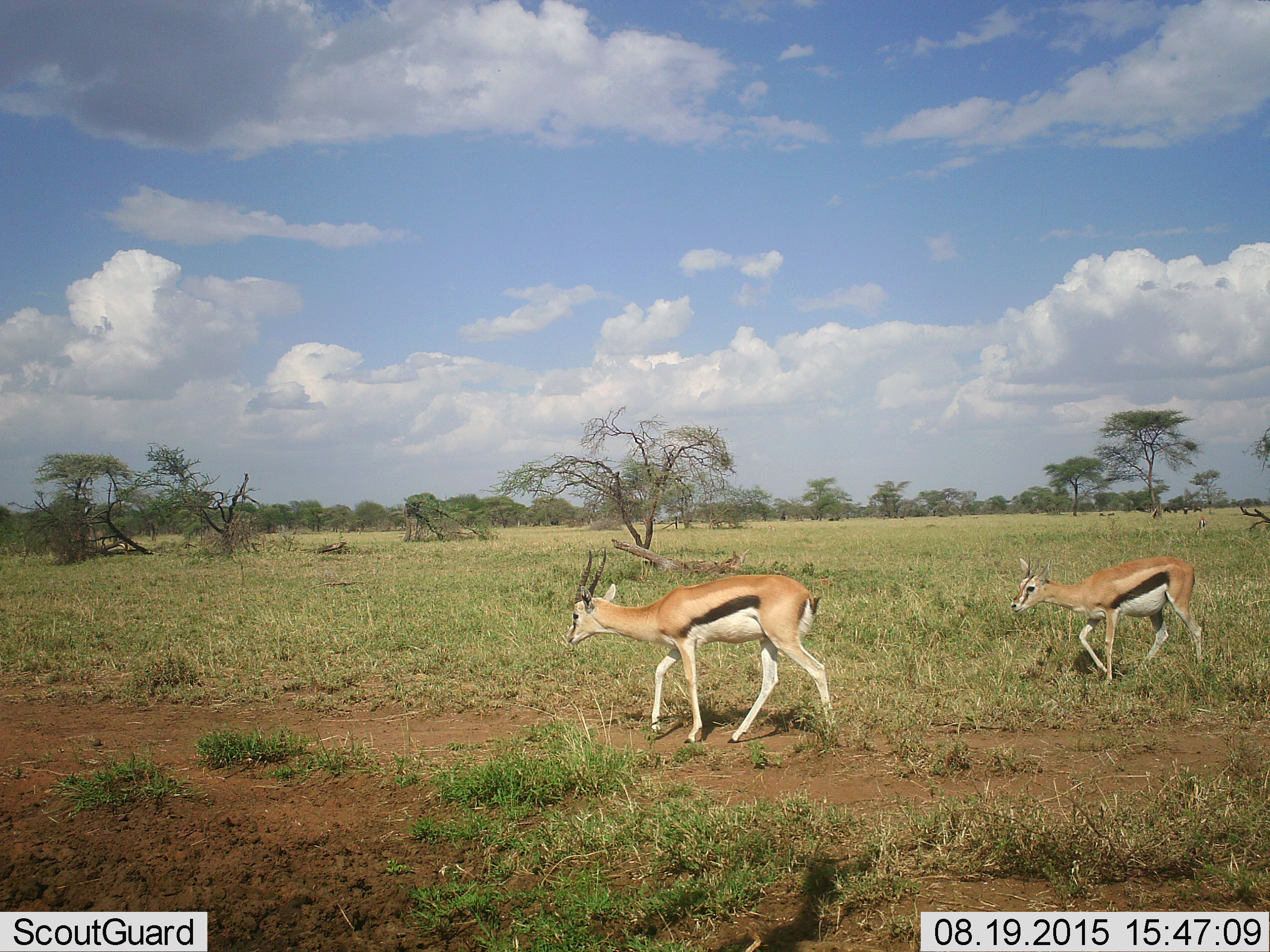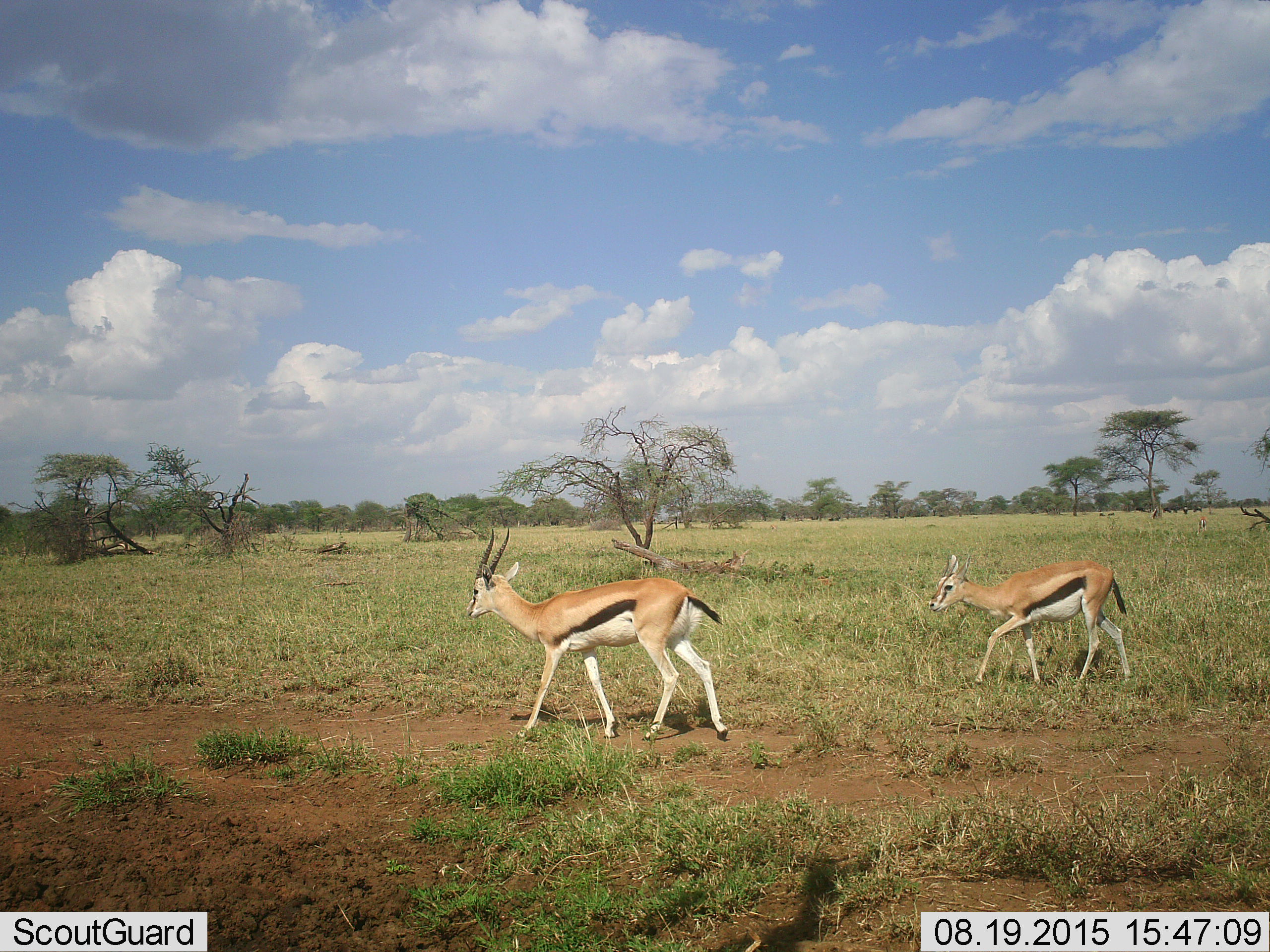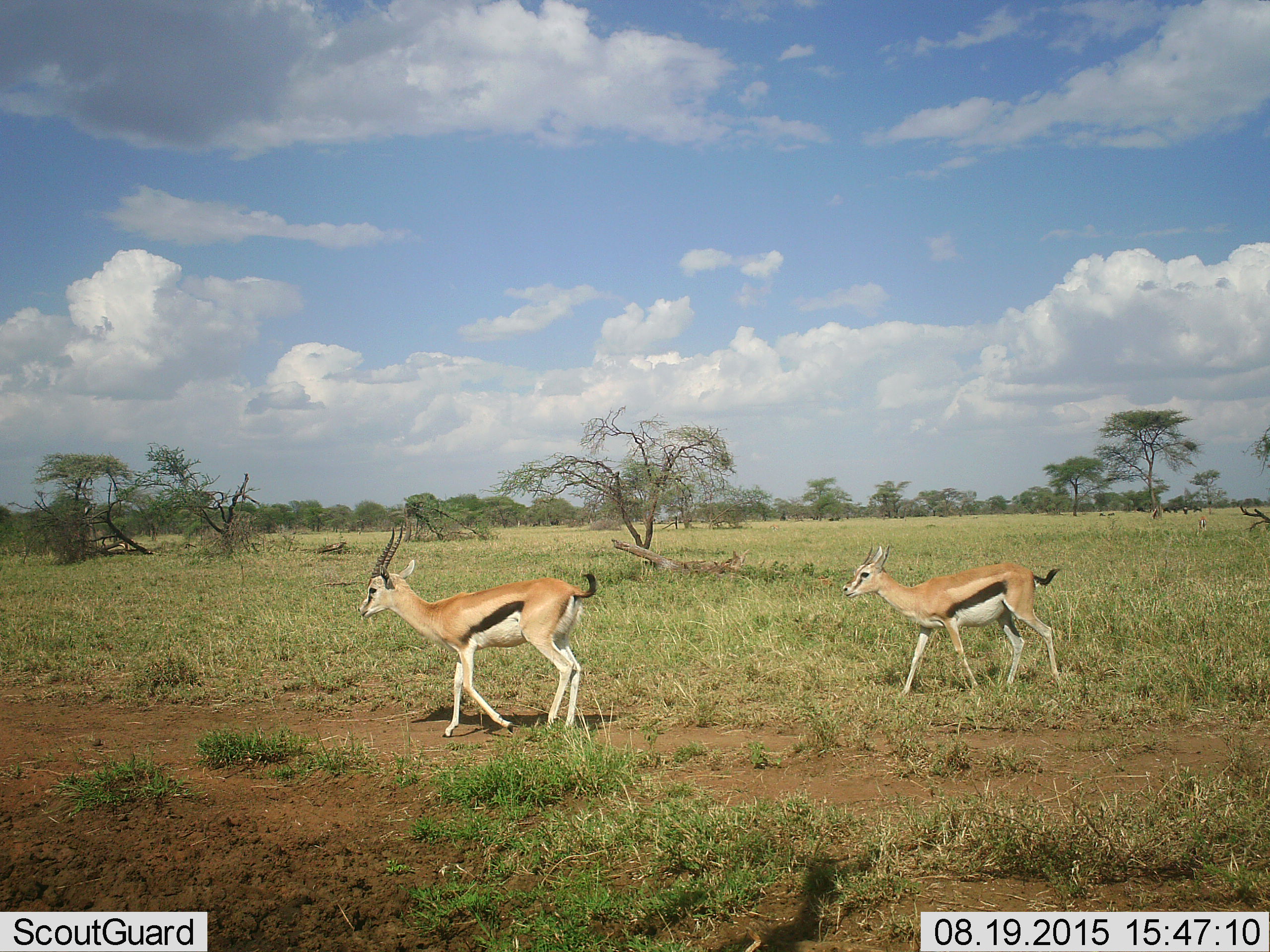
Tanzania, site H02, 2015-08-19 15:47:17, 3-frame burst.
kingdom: Animalia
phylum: Chordata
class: Mammalia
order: Artiodactyla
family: Bovidae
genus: Eudorcas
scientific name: Eudorcas thomsonii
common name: thomson's gazelle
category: gazellethomsons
Gazellethomsons (thomson's gazelle) (Eudorcas thomsonii), count 2. Behavior (volunteer vote fractions): standing 17%, resting 0%, moving 100%, interacting 0%. Young present (vote fraction): 8%. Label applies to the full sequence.